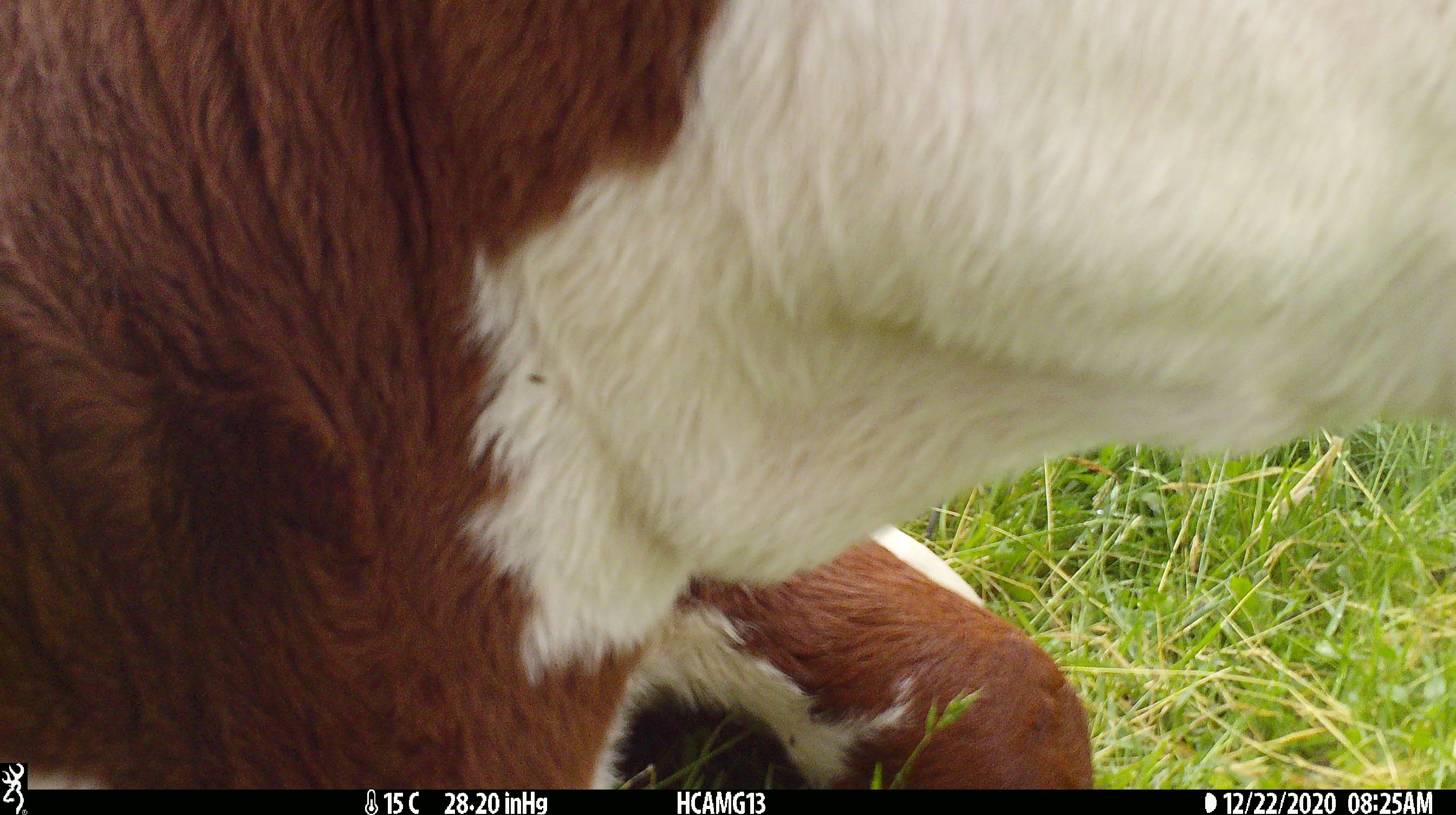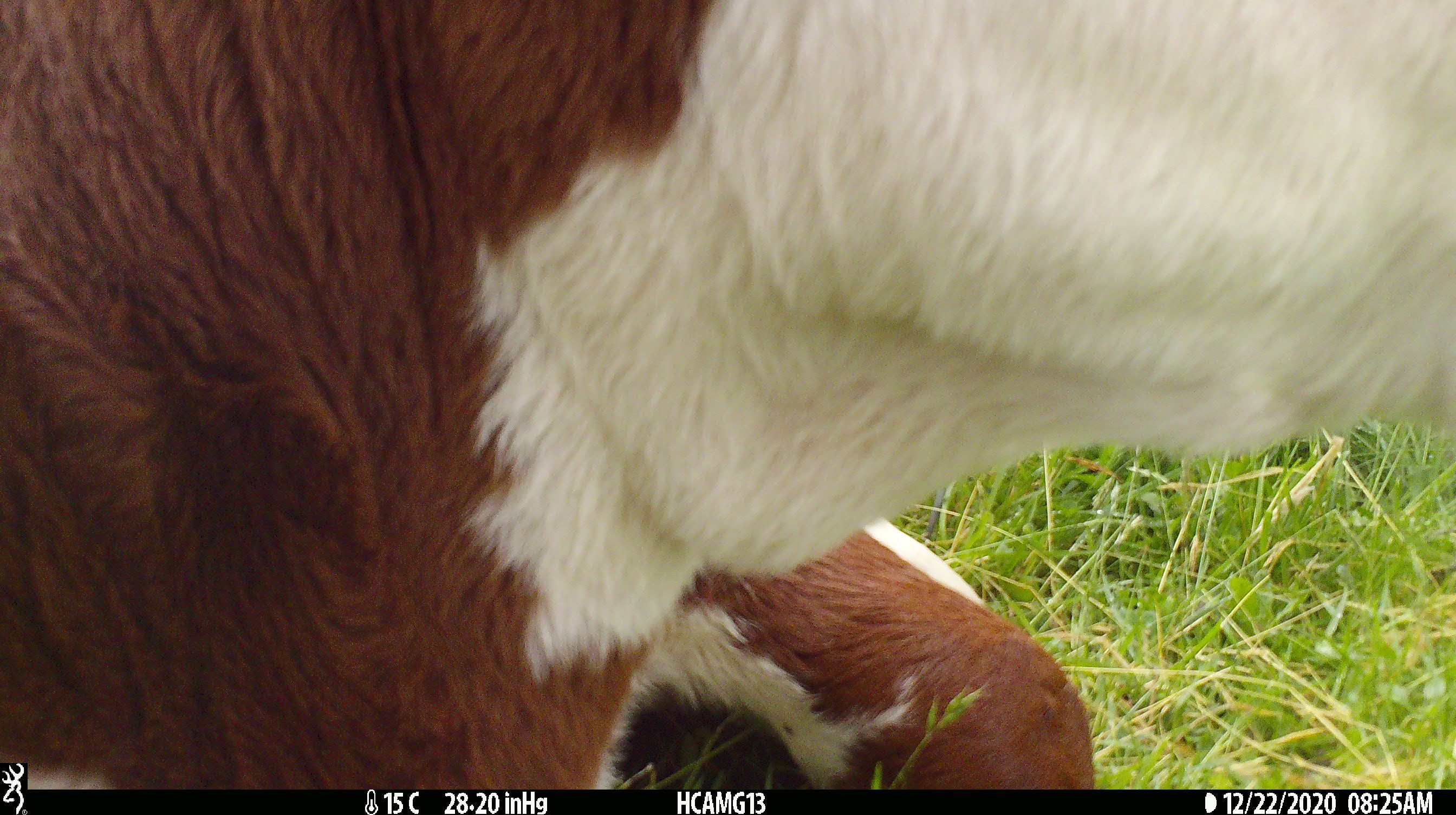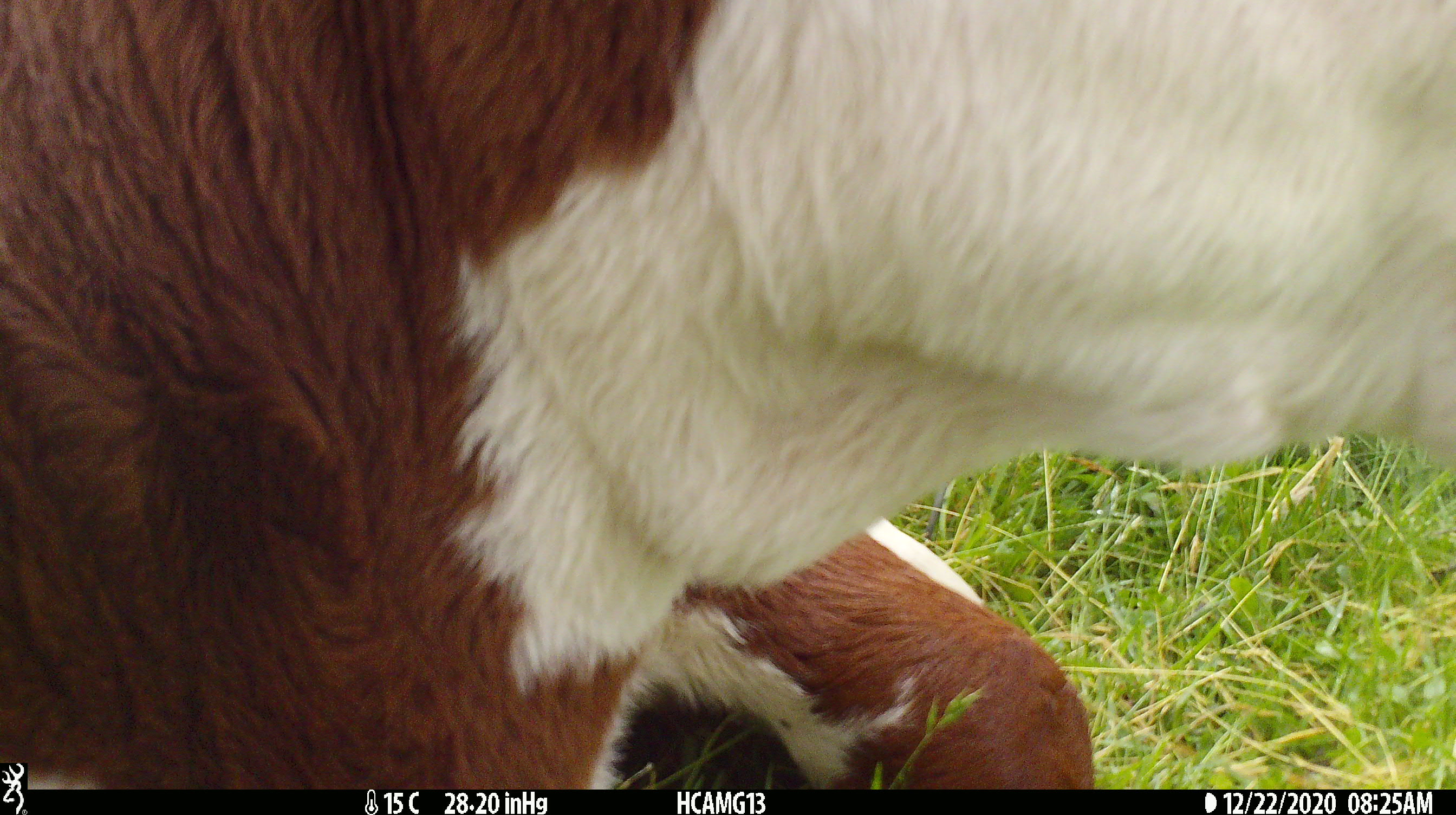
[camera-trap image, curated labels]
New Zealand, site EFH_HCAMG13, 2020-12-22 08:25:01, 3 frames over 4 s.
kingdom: Animalia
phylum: Chordata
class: Mammalia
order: Artiodactyla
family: Bovidae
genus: Bos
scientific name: Bos taurus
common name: domestic cow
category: cow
Cow (domestic cow) (Bos taurus).